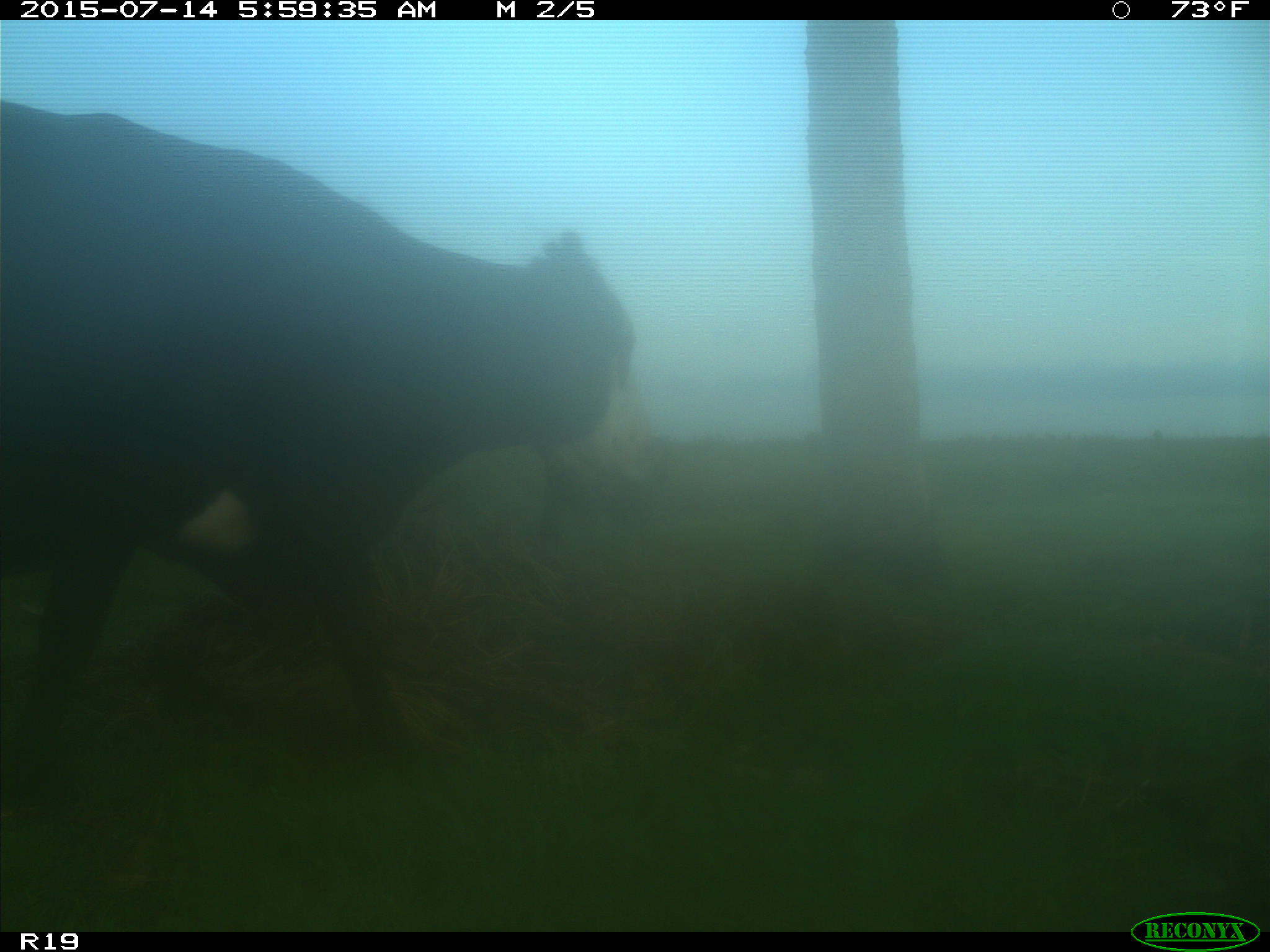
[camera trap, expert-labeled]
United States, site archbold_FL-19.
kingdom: Animalia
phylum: Chordata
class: Mammalia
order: Artiodactyla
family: Bovidae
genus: Bos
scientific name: Bos taurus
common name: domestic cow